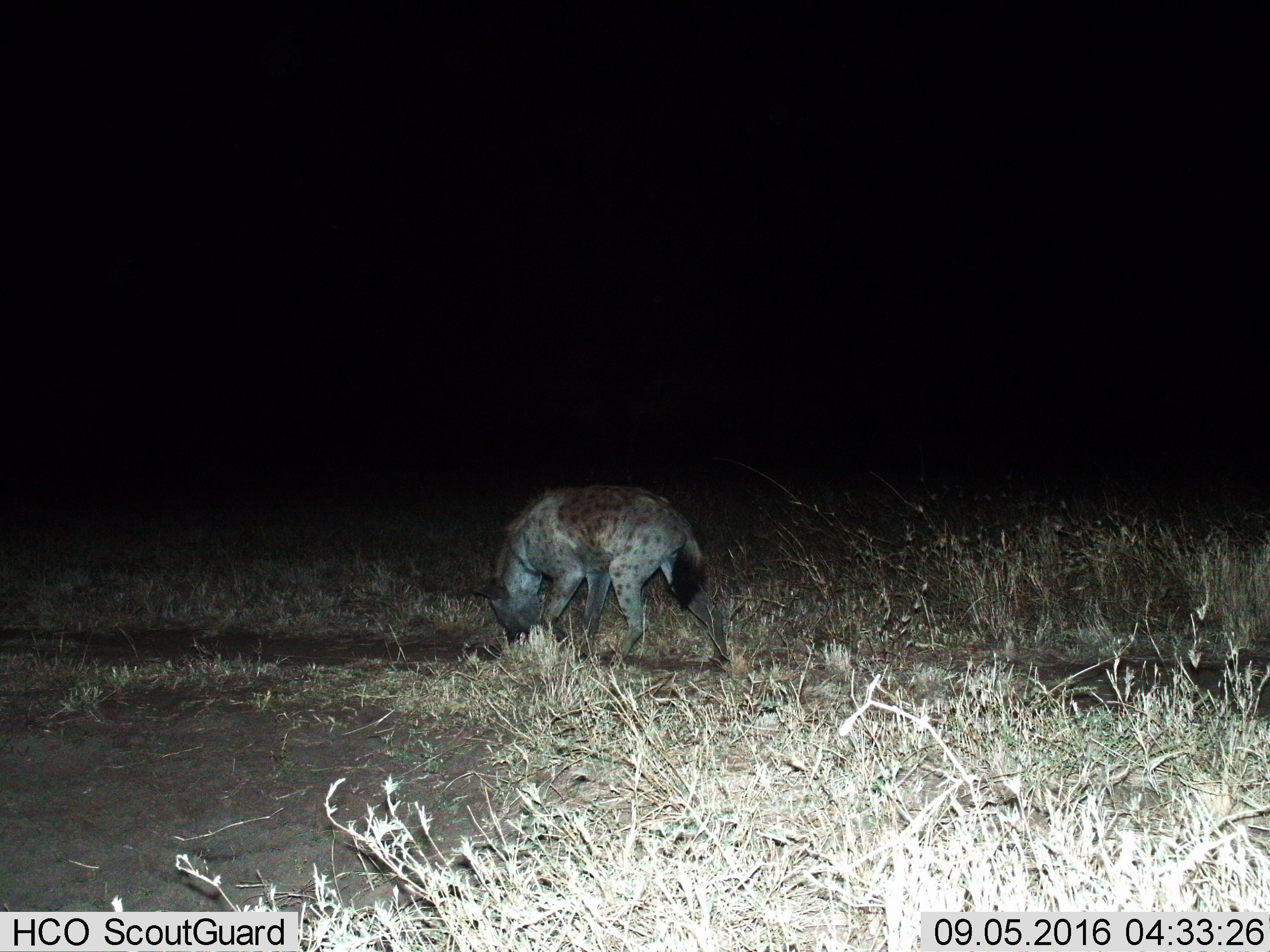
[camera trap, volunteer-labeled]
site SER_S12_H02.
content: unidentified animal